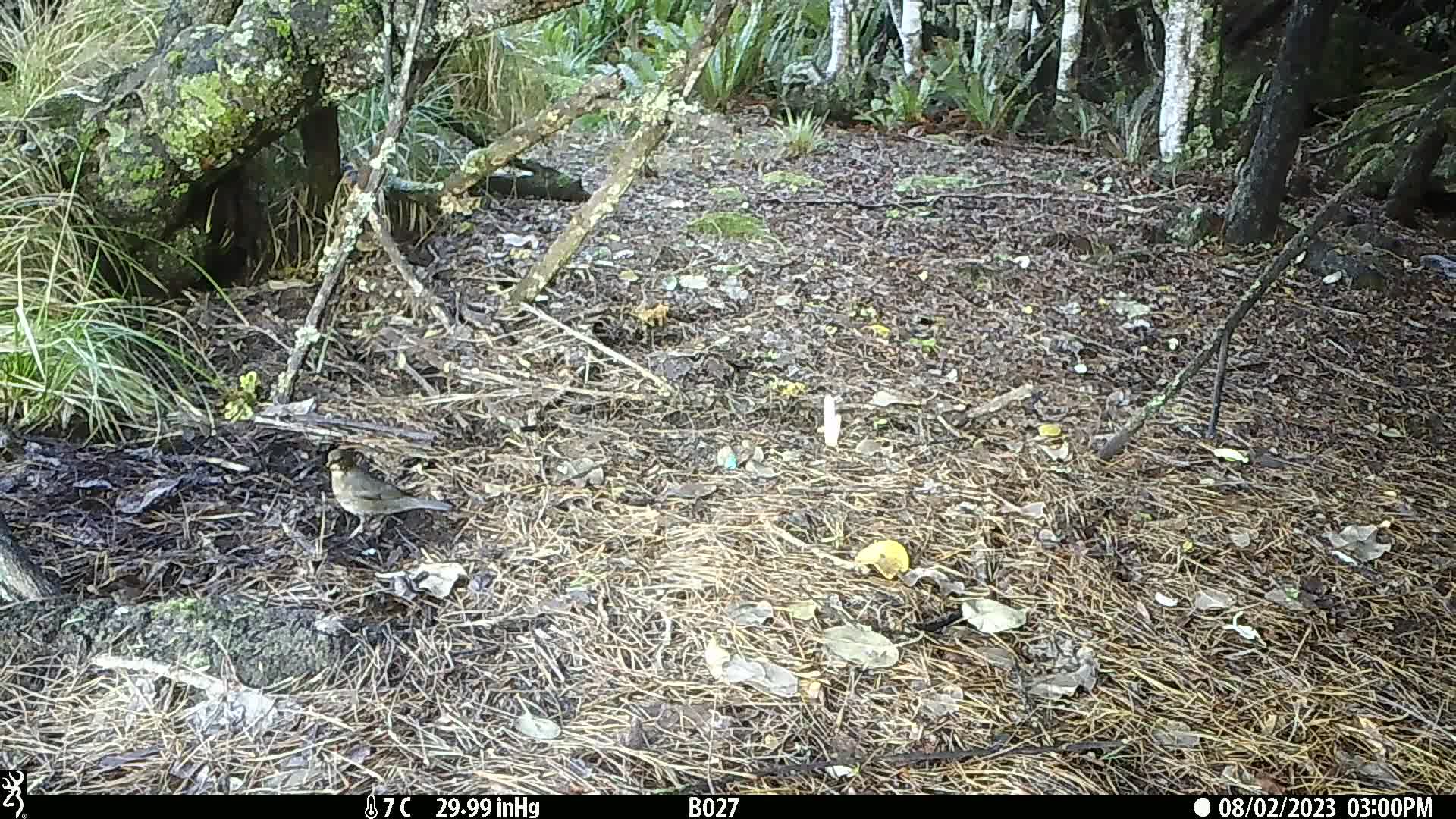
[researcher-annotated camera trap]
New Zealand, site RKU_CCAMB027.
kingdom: Animalia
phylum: Chordata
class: Aves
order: Passeriformes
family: Turdidae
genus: Turdus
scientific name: Turdus merula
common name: eurasian blackbird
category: blackbird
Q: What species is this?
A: Blackbird (eurasian blackbird) (Turdus merula).